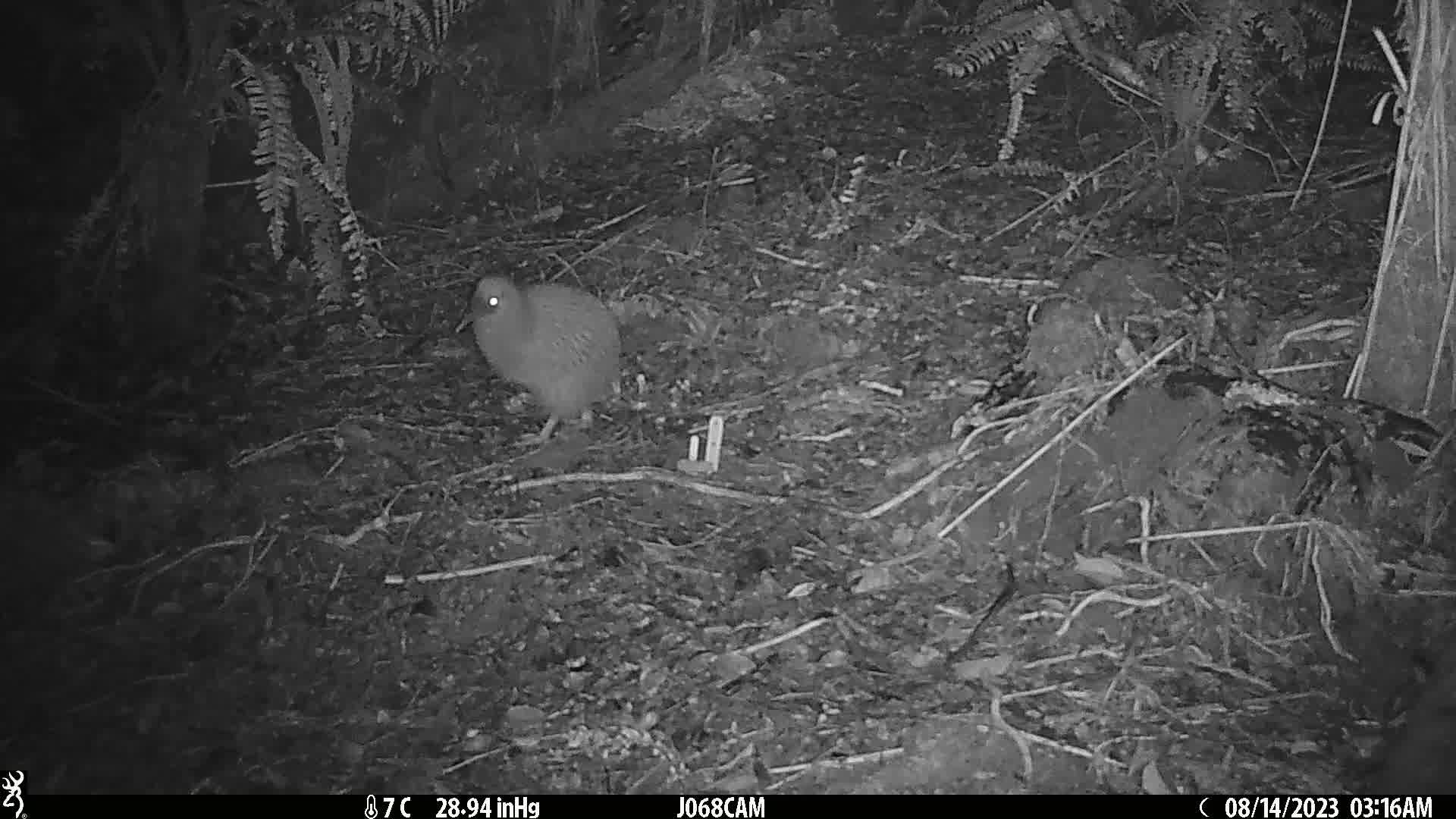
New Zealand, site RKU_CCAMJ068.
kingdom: Animalia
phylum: Chordata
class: Aves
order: Apterygiformes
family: Apterygidae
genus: Apteryx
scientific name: Apteryx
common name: kiwi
Kiwi (Apteryx).